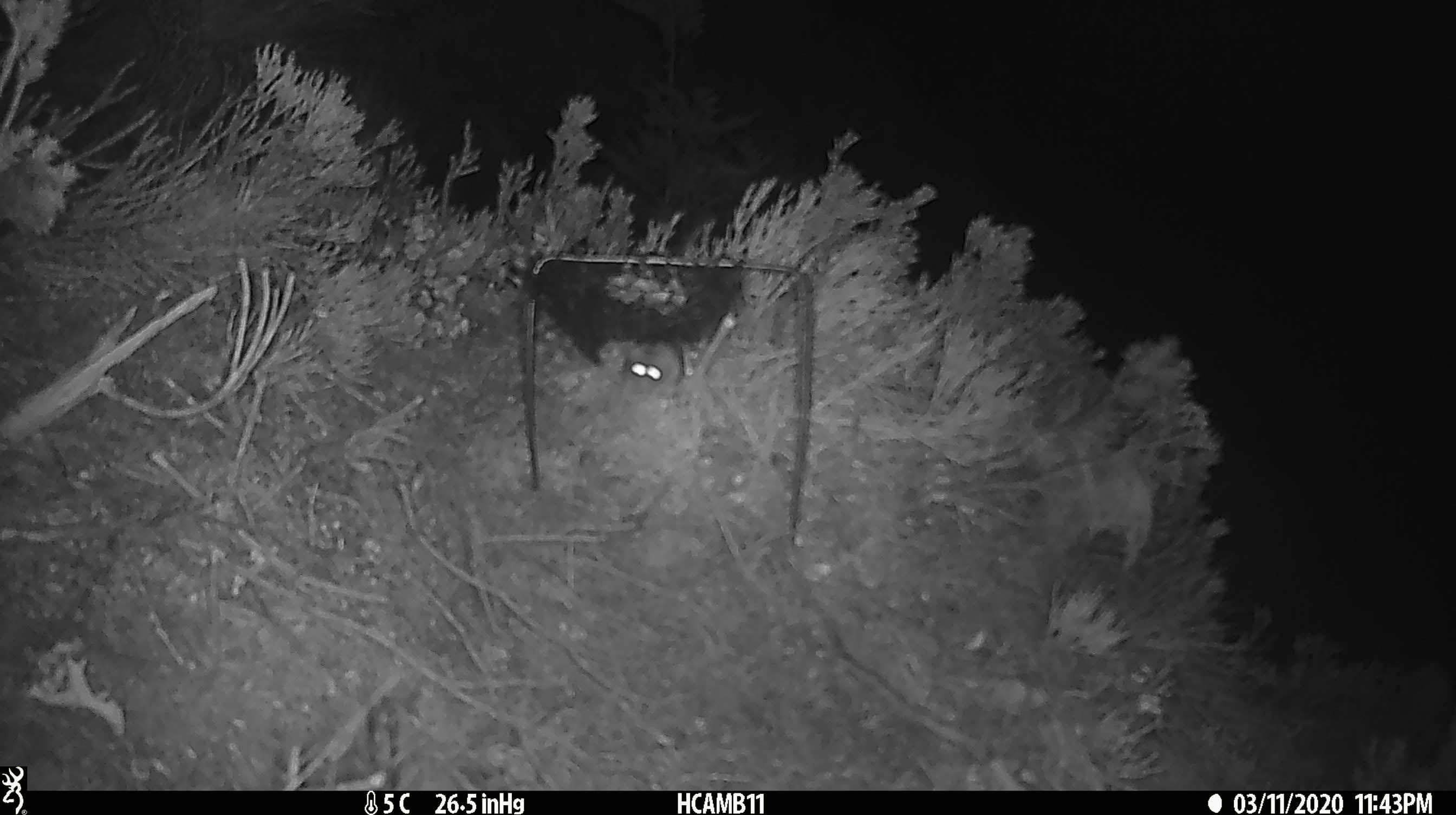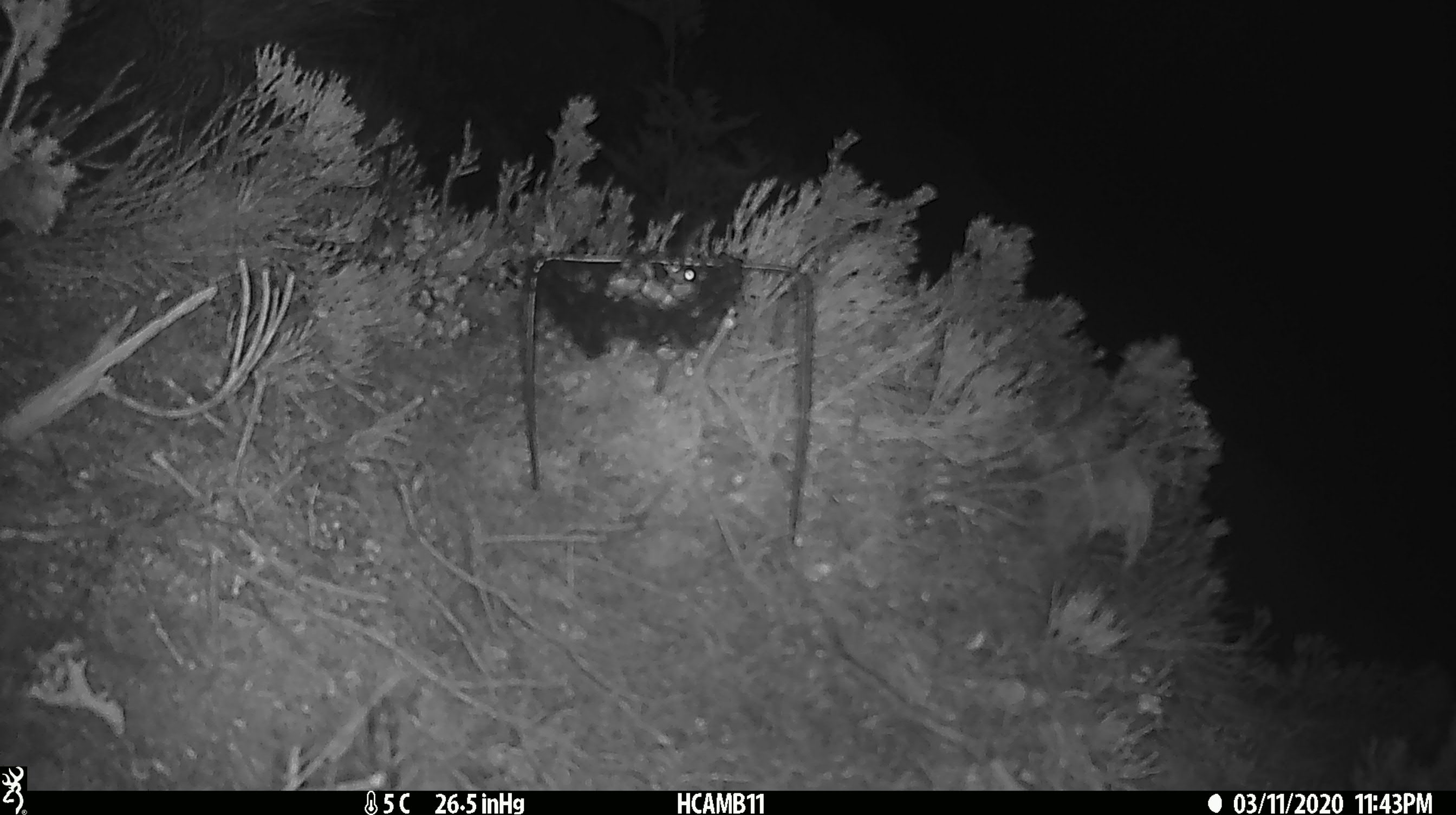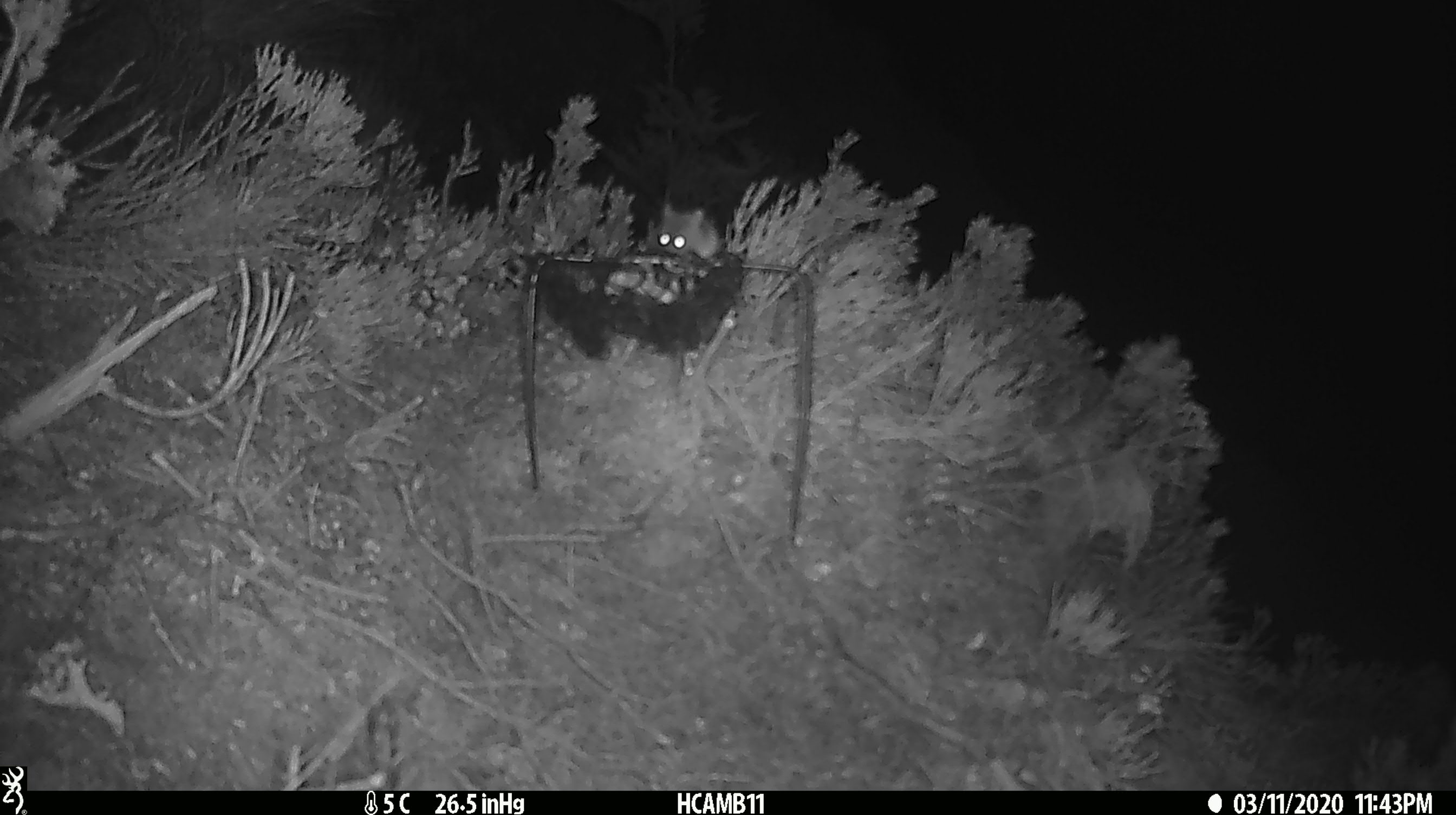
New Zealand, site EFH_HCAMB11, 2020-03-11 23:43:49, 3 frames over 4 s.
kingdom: Animalia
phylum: Chordata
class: Mammalia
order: Rodentia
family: Muridae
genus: Mus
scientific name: Mus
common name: mouse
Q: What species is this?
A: Mouse (Mus).